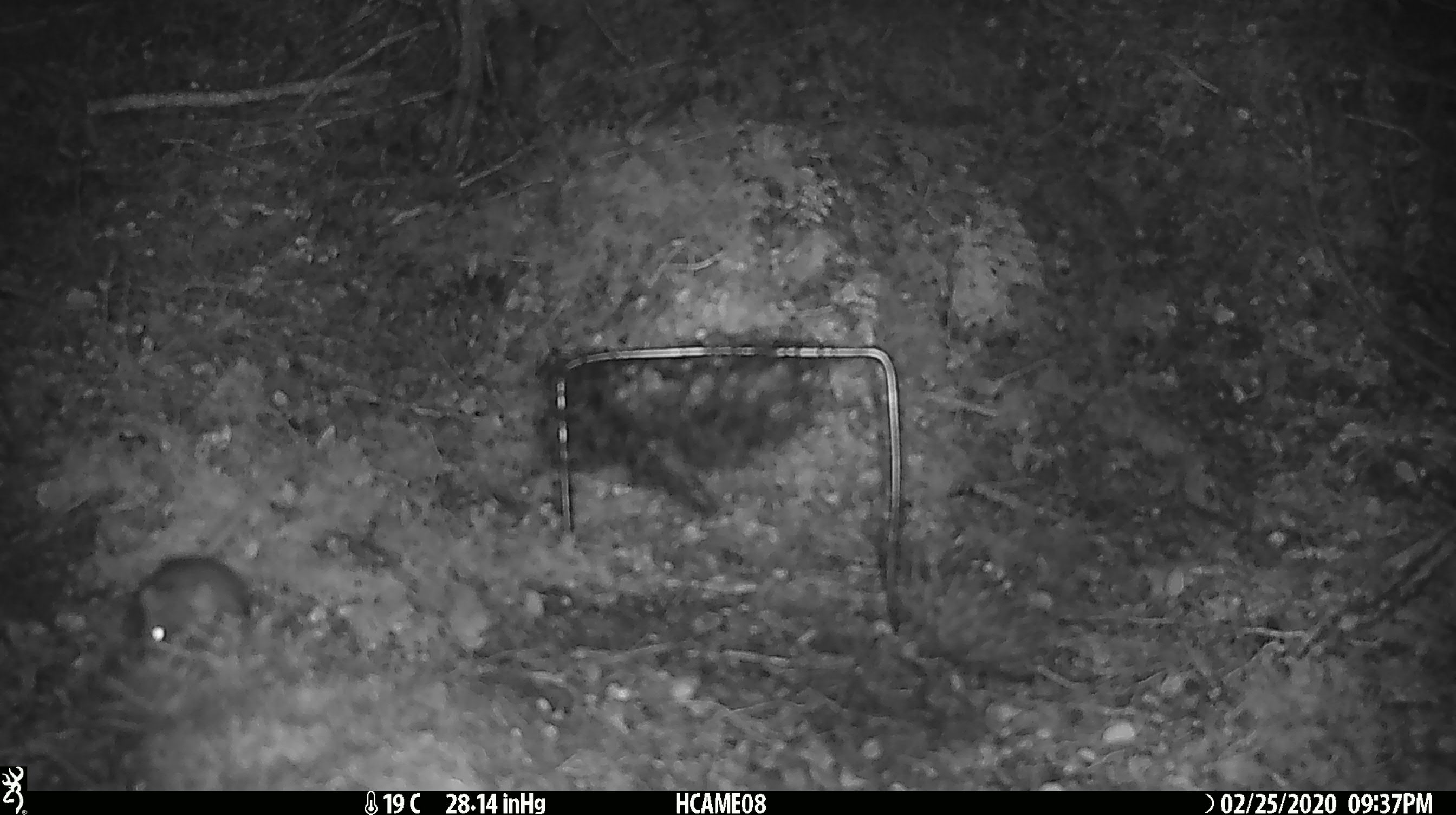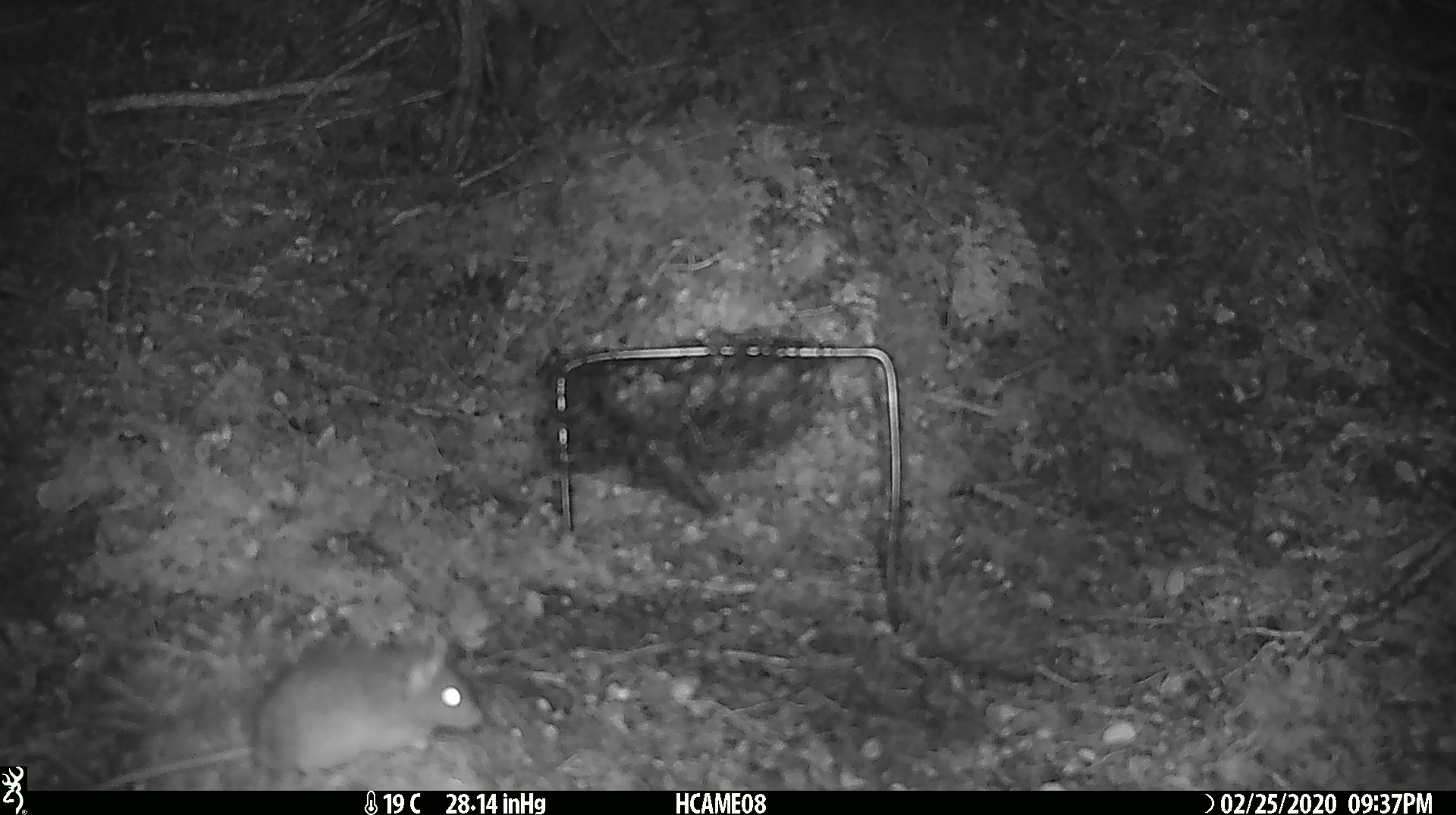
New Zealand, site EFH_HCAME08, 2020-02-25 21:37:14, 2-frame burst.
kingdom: Animalia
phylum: Chordata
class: Mammalia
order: Rodentia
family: Muridae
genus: Mus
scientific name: Mus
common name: mouse